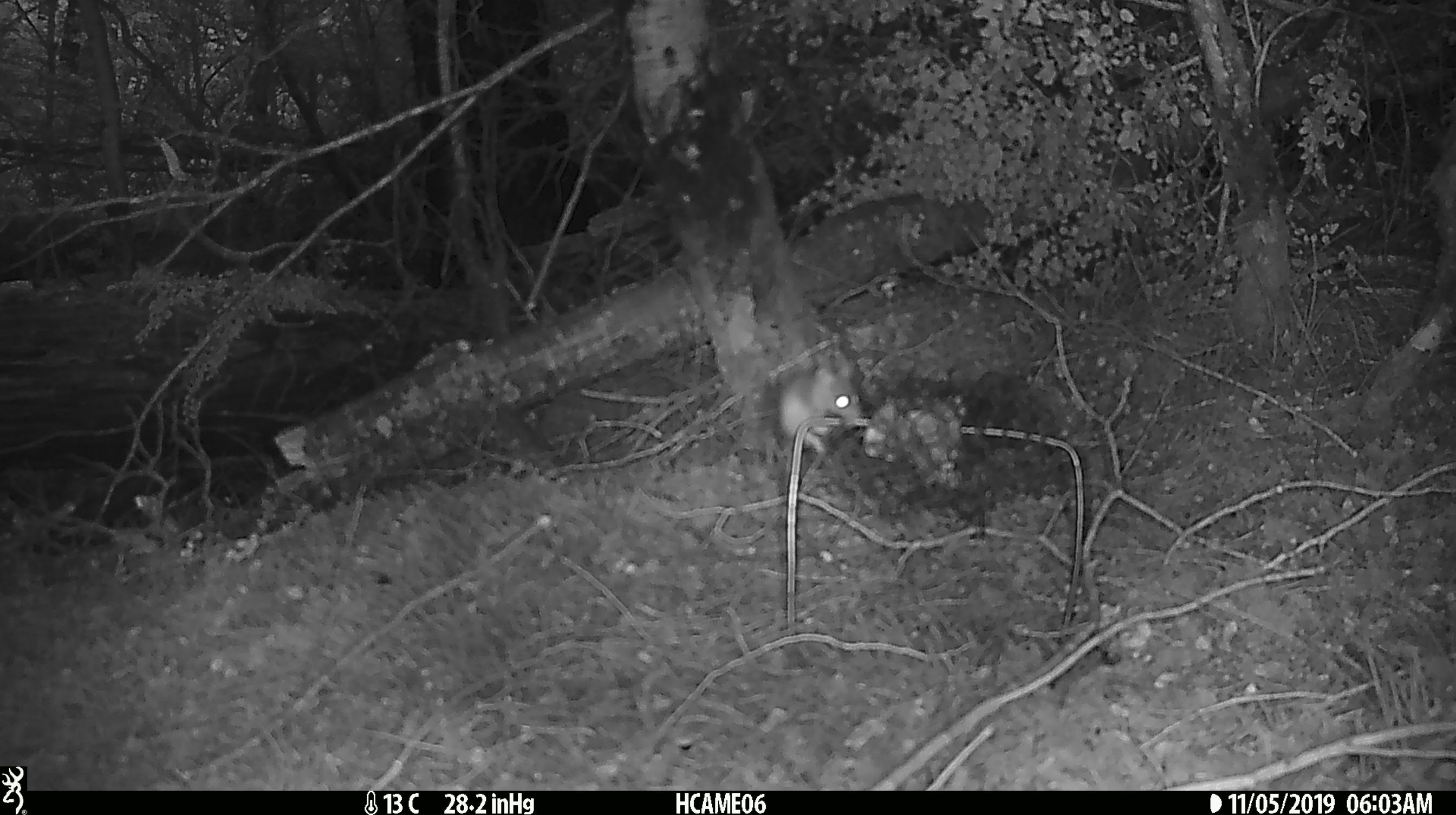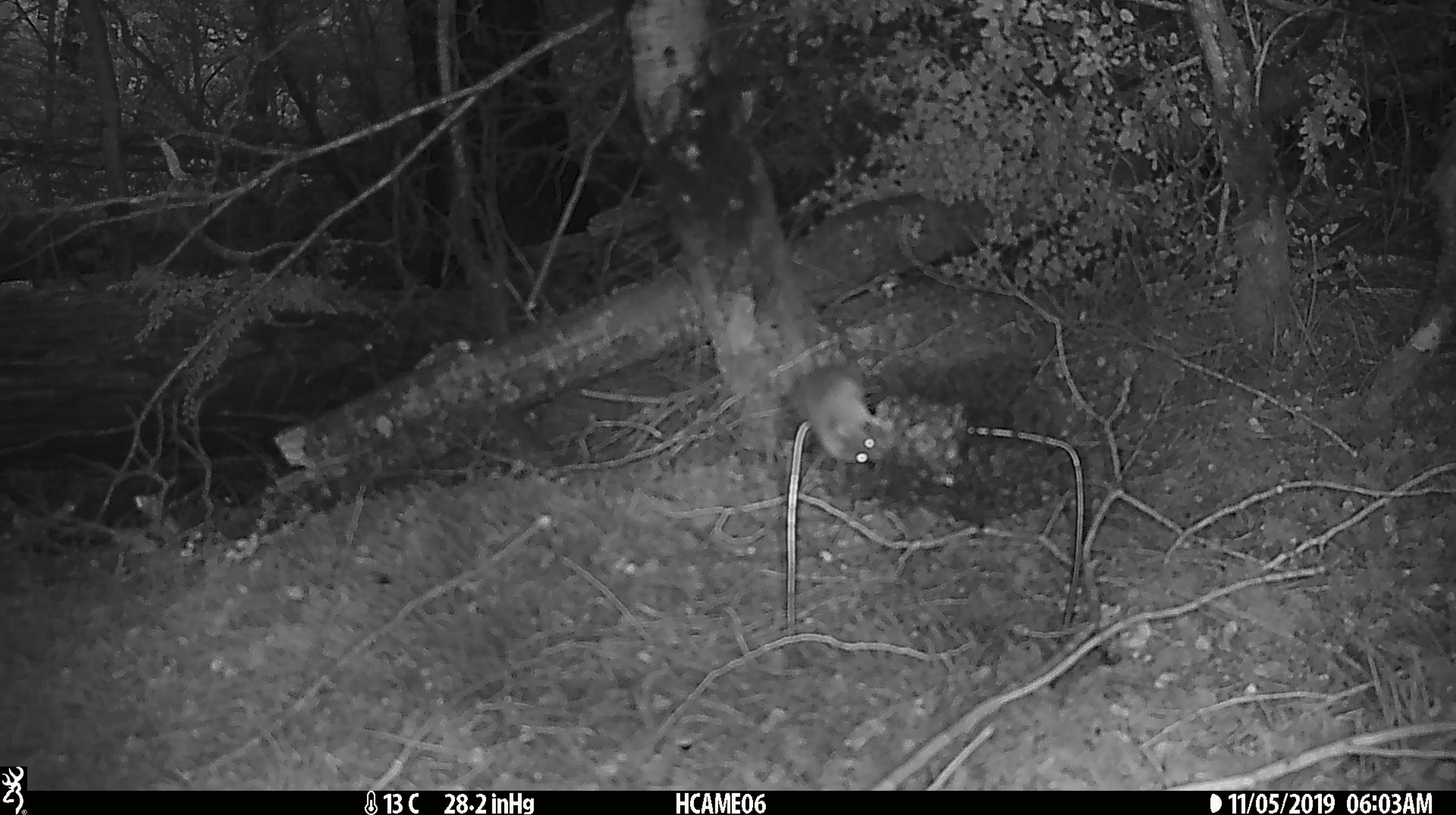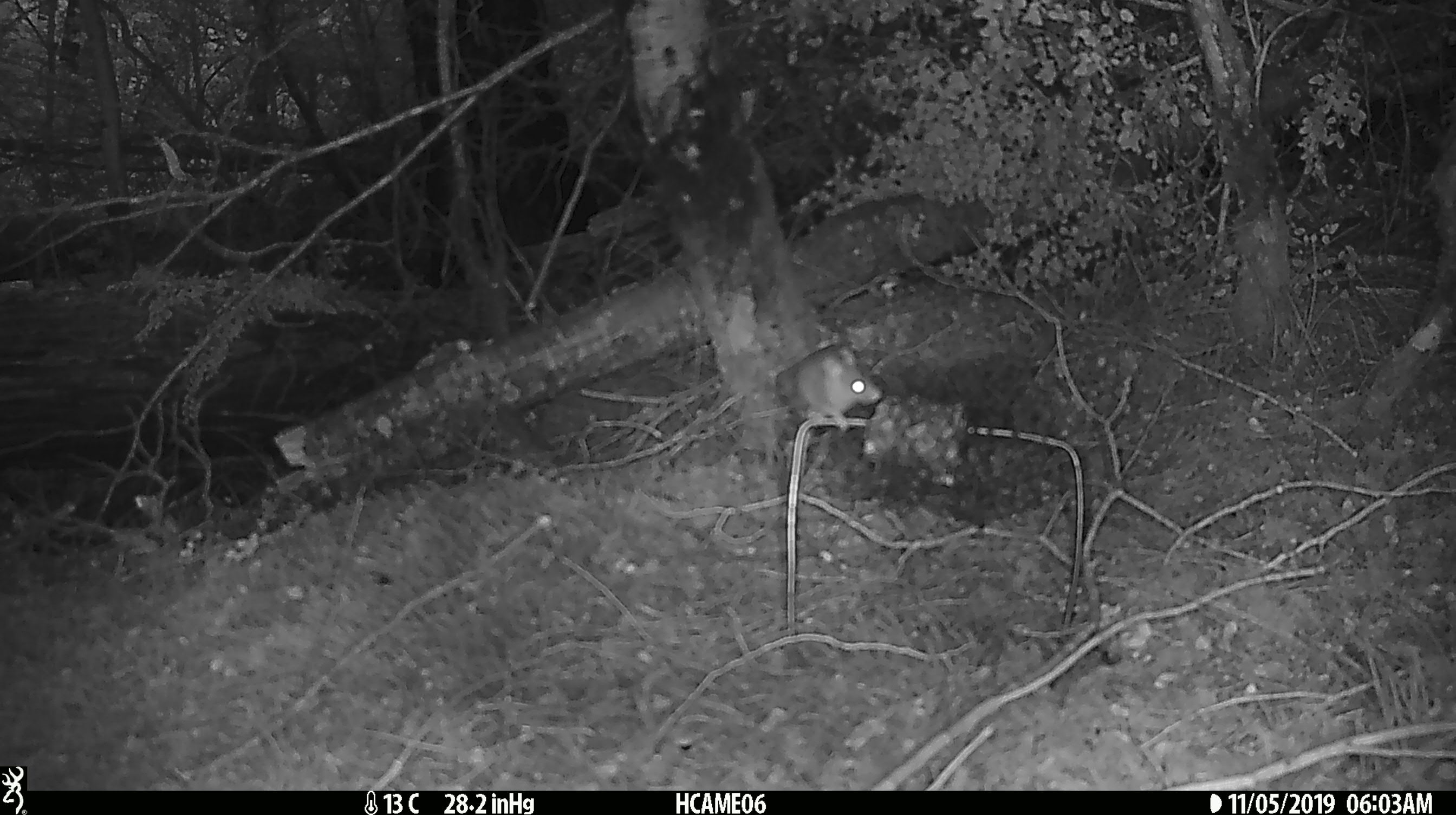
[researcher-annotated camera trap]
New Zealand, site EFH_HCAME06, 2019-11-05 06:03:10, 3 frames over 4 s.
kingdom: Animalia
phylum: Chordata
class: Mammalia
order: Rodentia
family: Muridae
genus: Mus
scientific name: Mus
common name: mouse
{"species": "mouse (Mus)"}